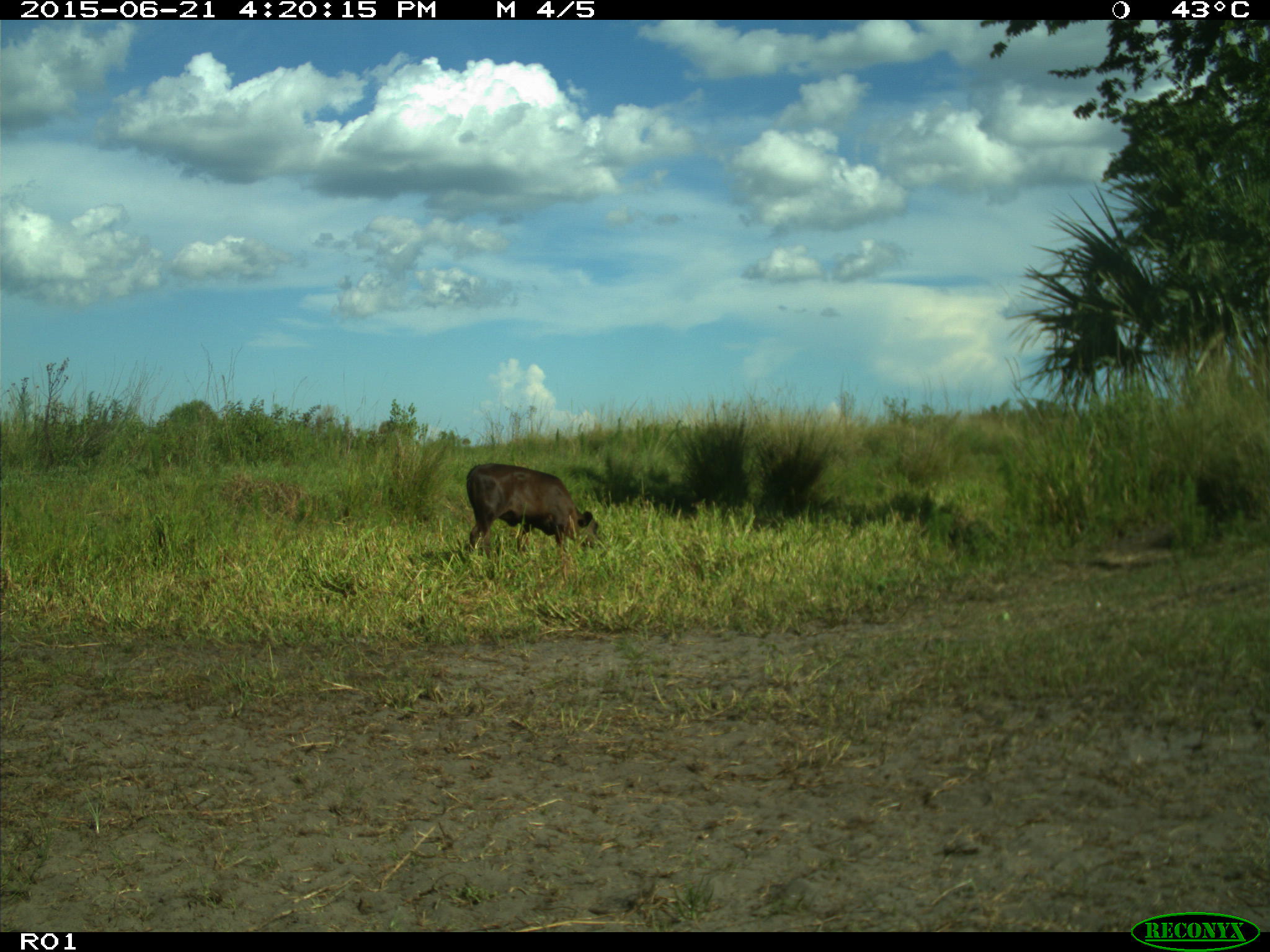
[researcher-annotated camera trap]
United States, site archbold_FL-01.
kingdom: Animalia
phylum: Chordata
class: Mammalia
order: Artiodactyla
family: Bovidae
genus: Bos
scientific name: Bos taurus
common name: domestic cow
Bos taurus (domestic cow).